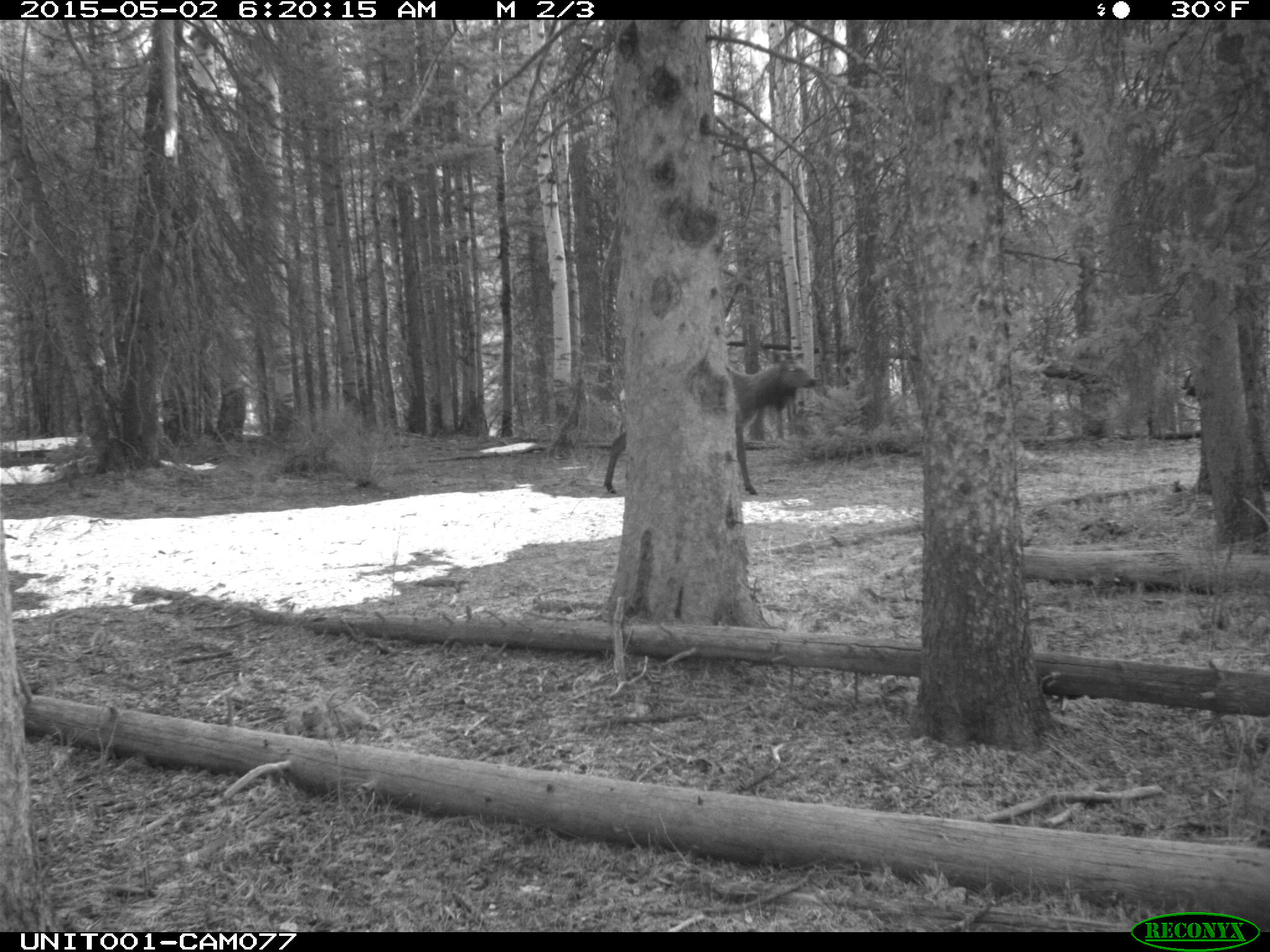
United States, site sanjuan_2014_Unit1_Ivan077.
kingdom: Animalia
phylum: Chordata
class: Mammalia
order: Artiodactyla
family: Cervidae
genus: Cervus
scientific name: Cervus elaphus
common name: red deer